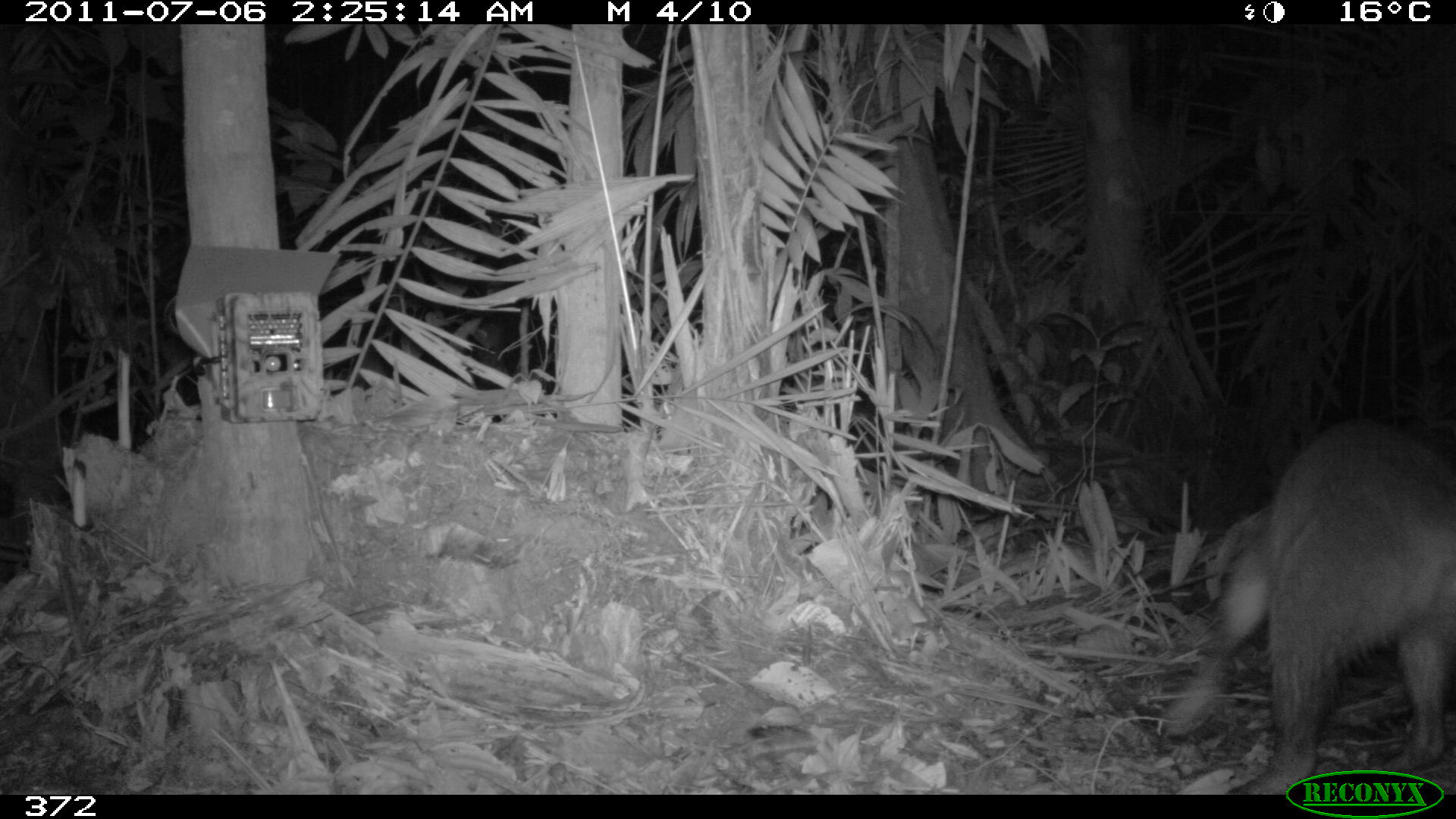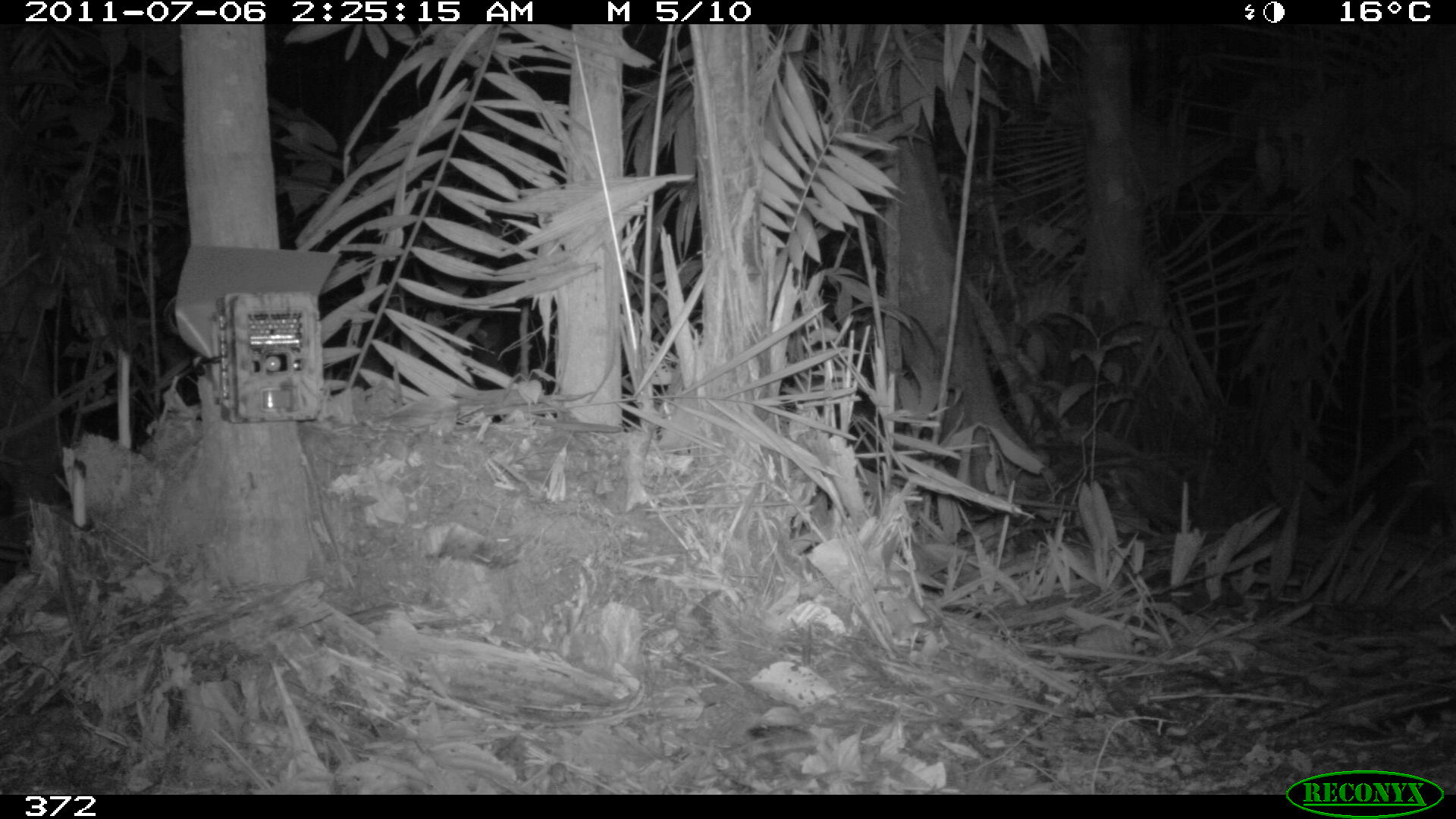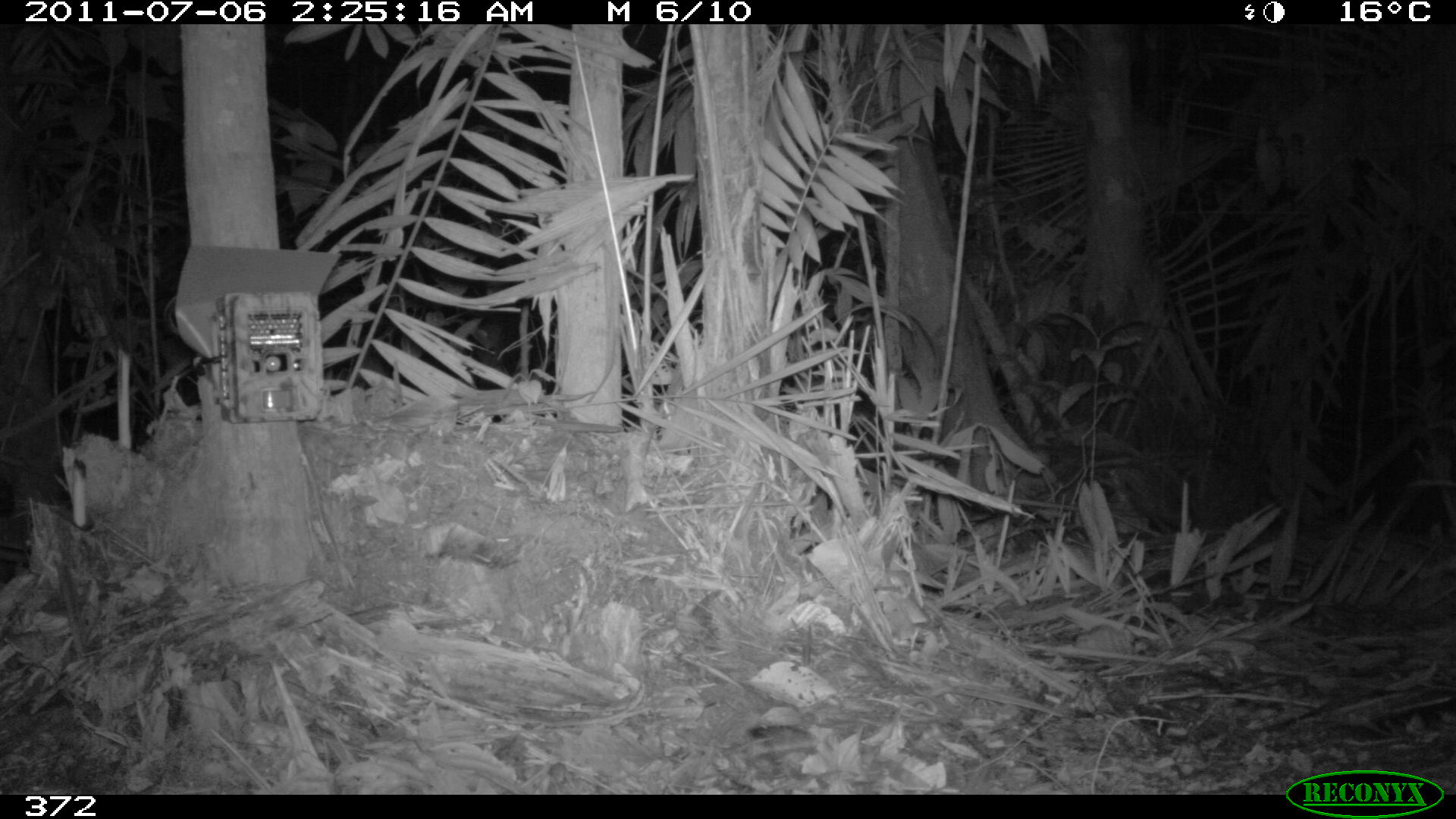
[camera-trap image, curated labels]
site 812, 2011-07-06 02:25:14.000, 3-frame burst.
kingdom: Animalia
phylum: Chordata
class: Mammalia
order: Carnivora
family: Procyonidae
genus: Procyon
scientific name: Procyon cancrivorus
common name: crab-eating raccoon